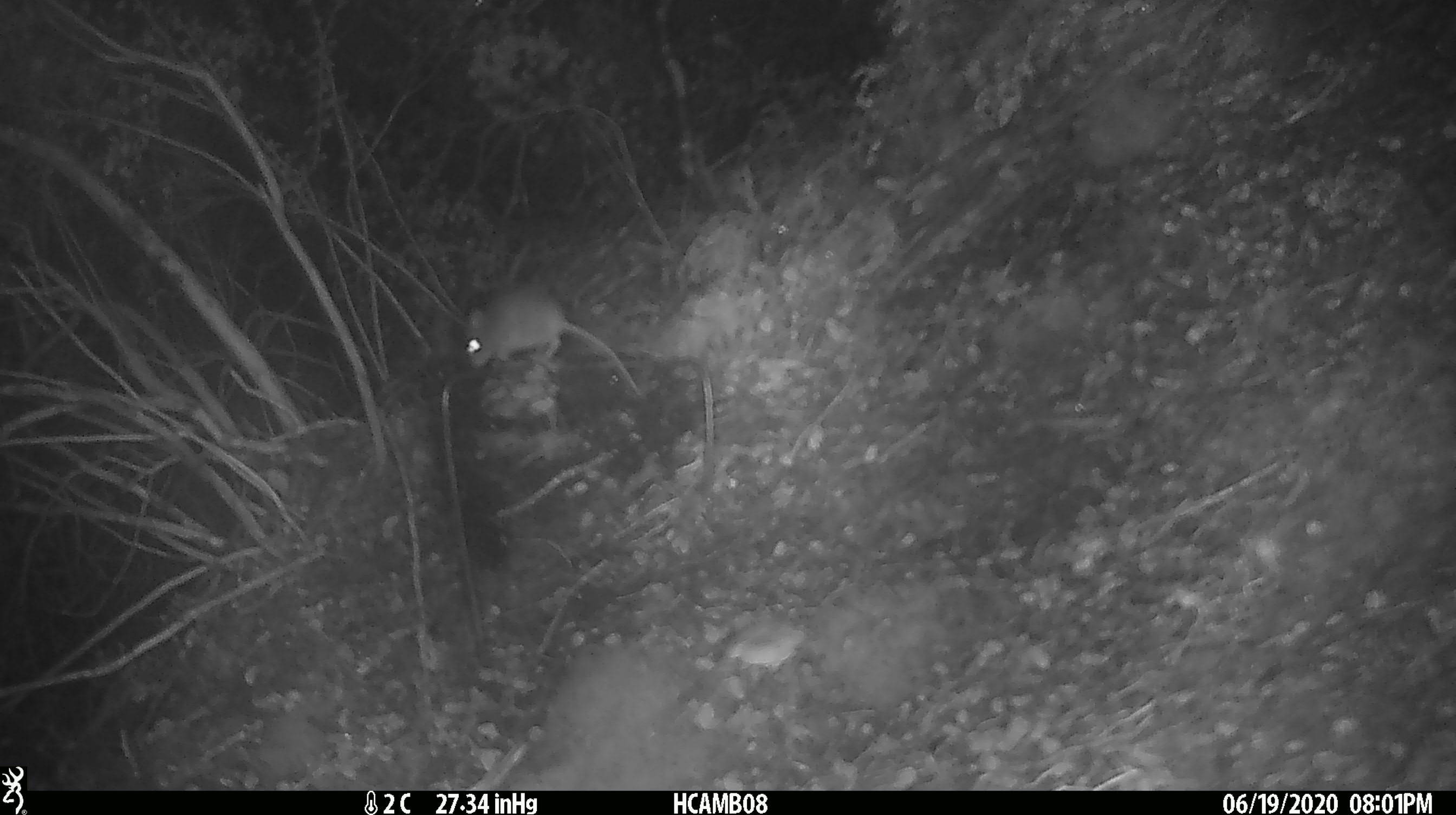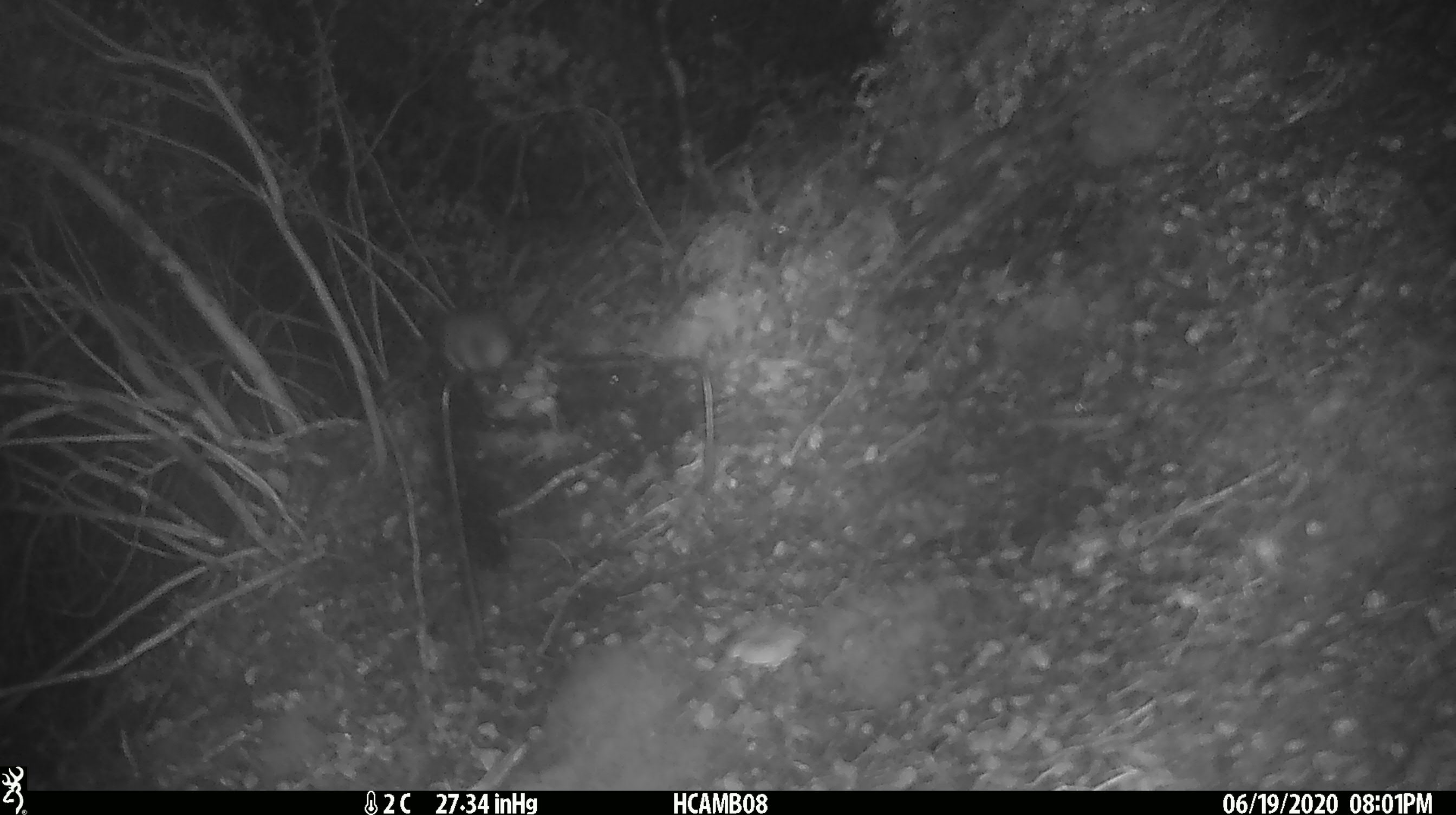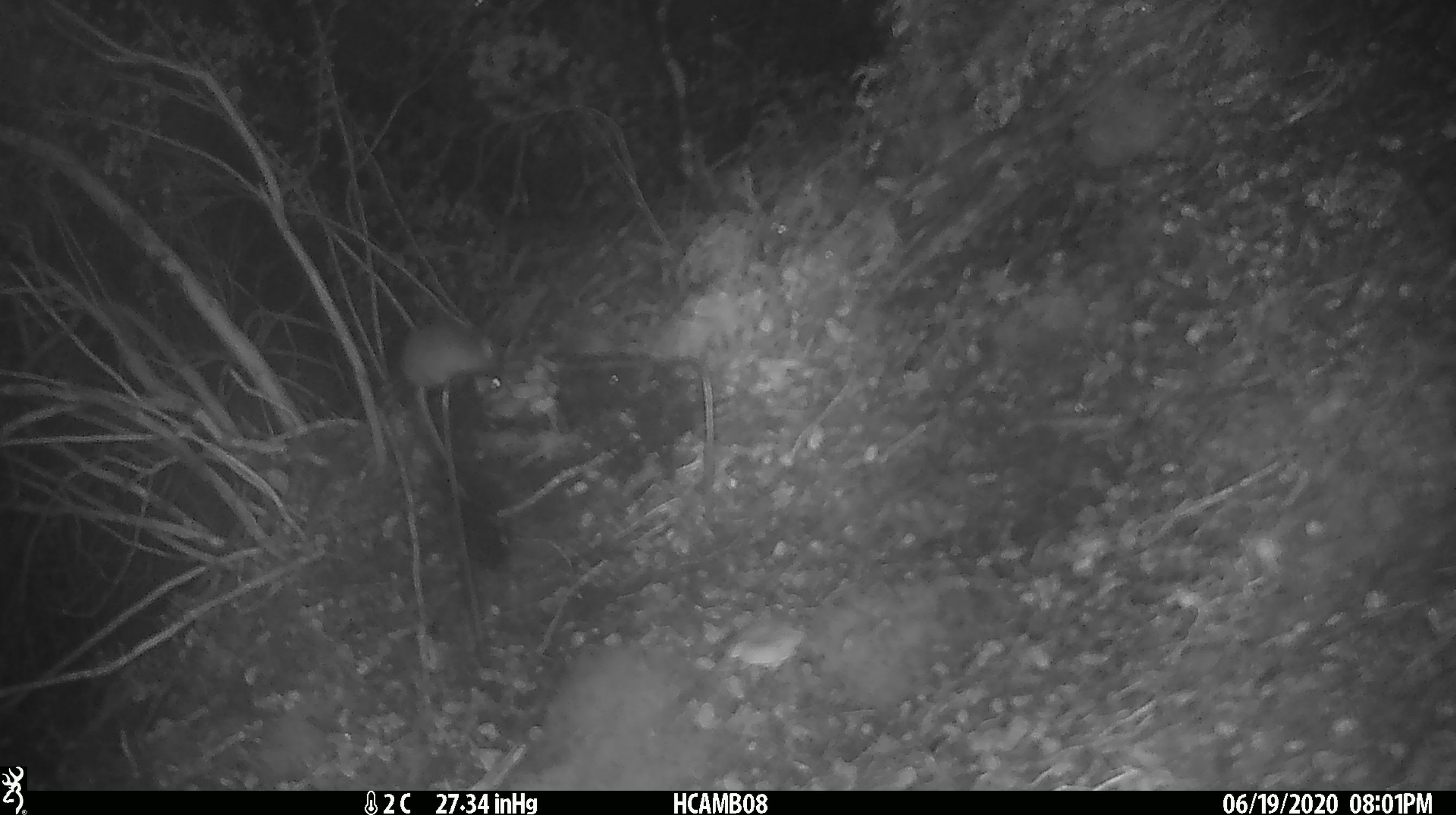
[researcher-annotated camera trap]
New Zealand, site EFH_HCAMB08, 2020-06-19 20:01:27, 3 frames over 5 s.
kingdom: Animalia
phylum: Chordata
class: Mammalia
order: Rodentia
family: Muridae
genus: Mus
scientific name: Mus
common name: mouse